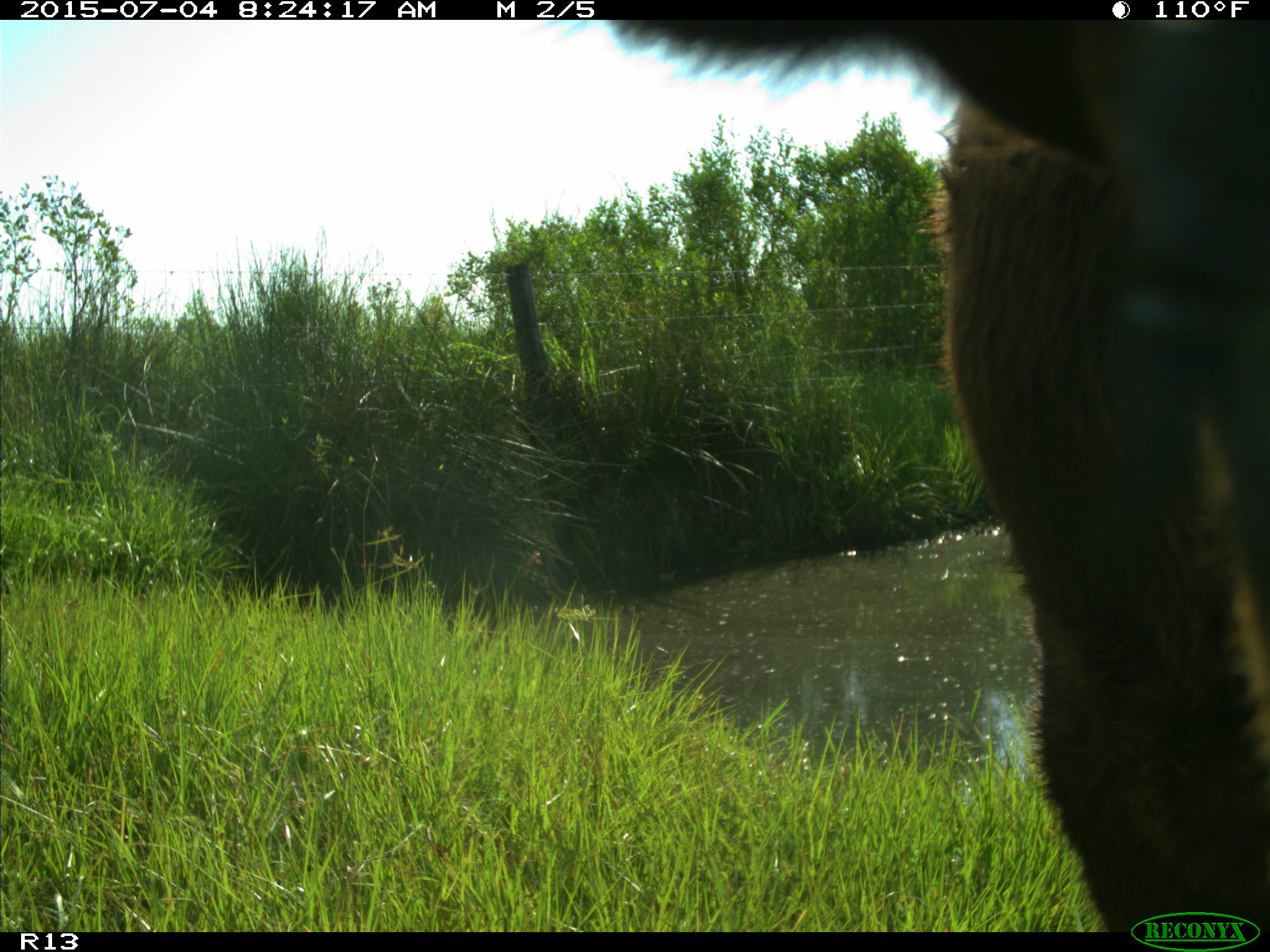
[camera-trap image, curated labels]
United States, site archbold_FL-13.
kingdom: Animalia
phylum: Chordata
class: Mammalia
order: Artiodactyla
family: Bovidae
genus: Bos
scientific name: Bos taurus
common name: domestic cow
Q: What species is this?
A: Bos taurus (domestic cow).